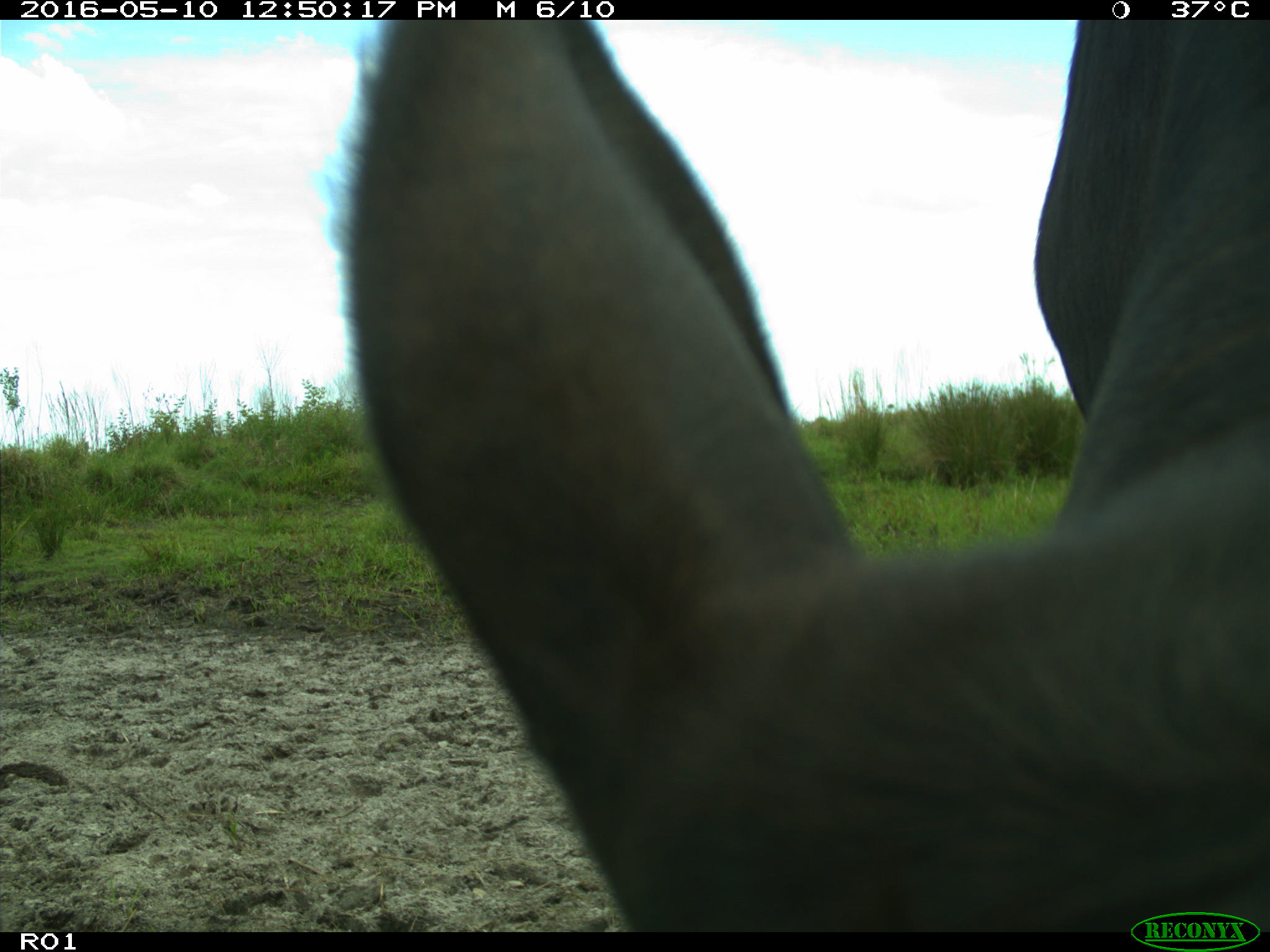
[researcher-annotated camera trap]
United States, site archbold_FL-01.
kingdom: Animalia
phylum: Chordata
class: Mammalia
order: Artiodactyla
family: Bovidae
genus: Bos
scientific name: Bos taurus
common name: domestic cow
Bos taurus (domestic cow).